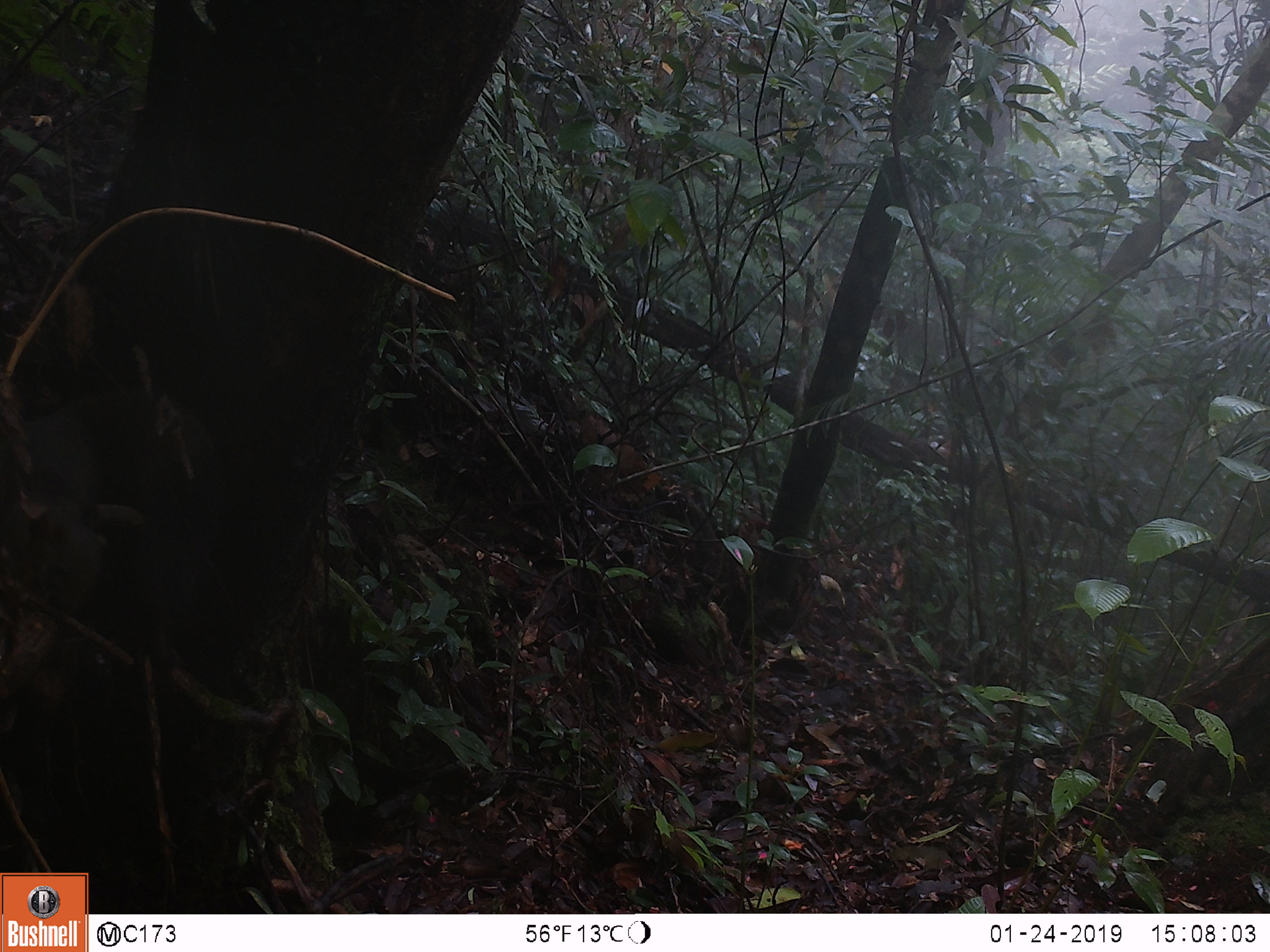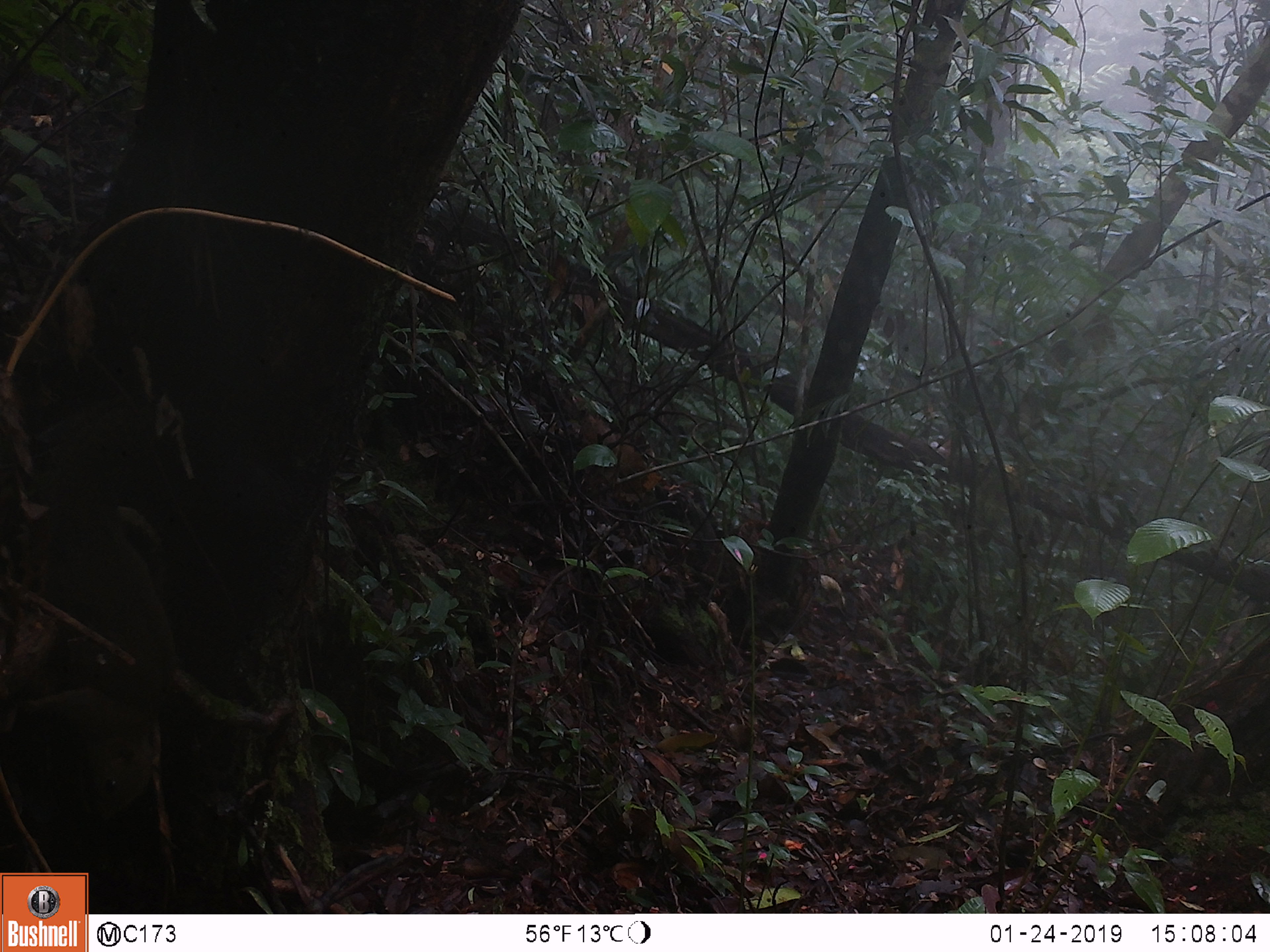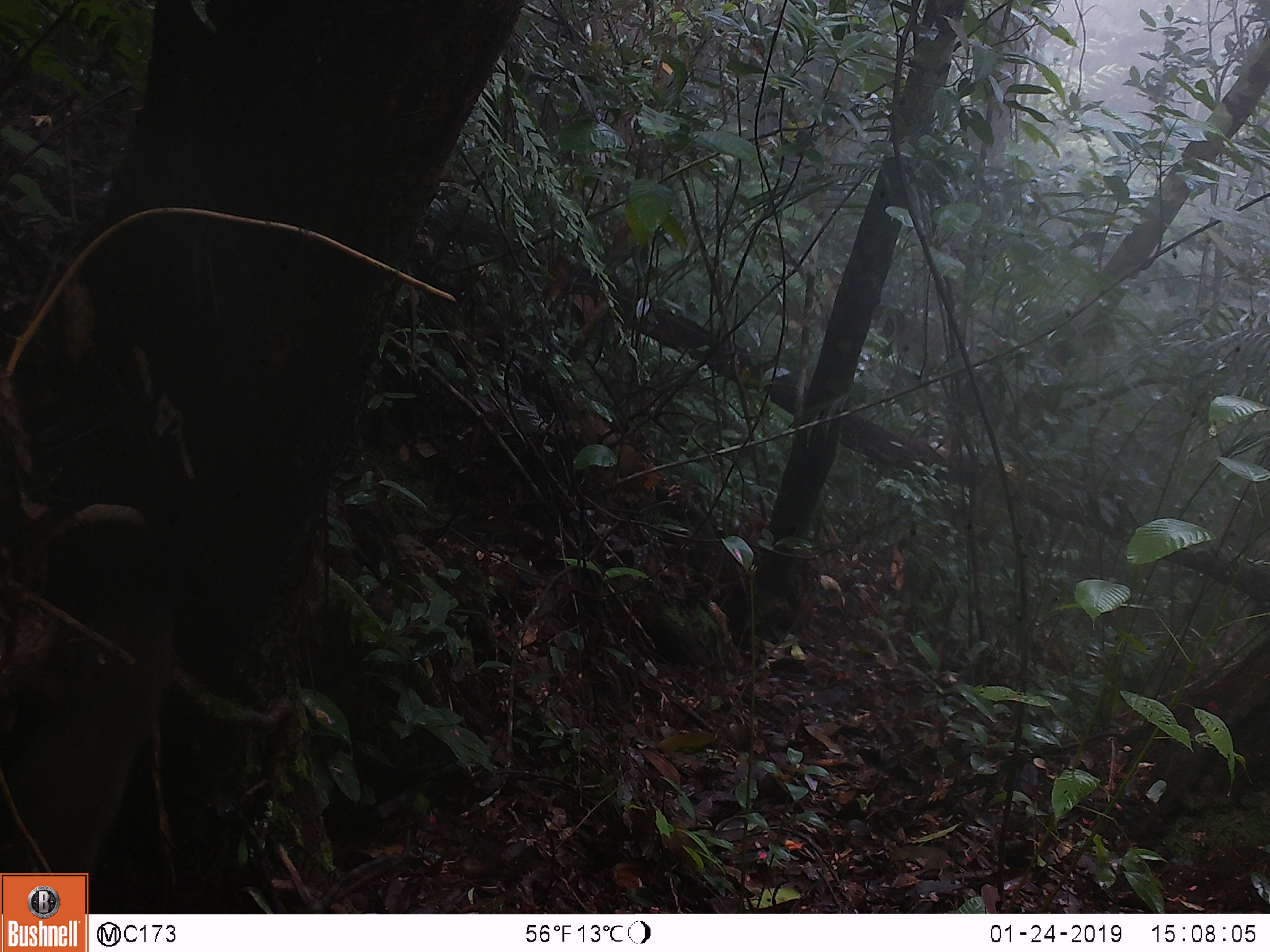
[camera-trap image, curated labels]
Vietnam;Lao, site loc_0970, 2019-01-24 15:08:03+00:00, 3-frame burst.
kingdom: Animalia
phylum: Chordata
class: Mammalia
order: Rodentia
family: Sciuridae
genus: Sciurus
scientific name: Sciurus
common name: squirrel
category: unidentified squirrel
Unidentified squirrel (squirrel) (Sciurus). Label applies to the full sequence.